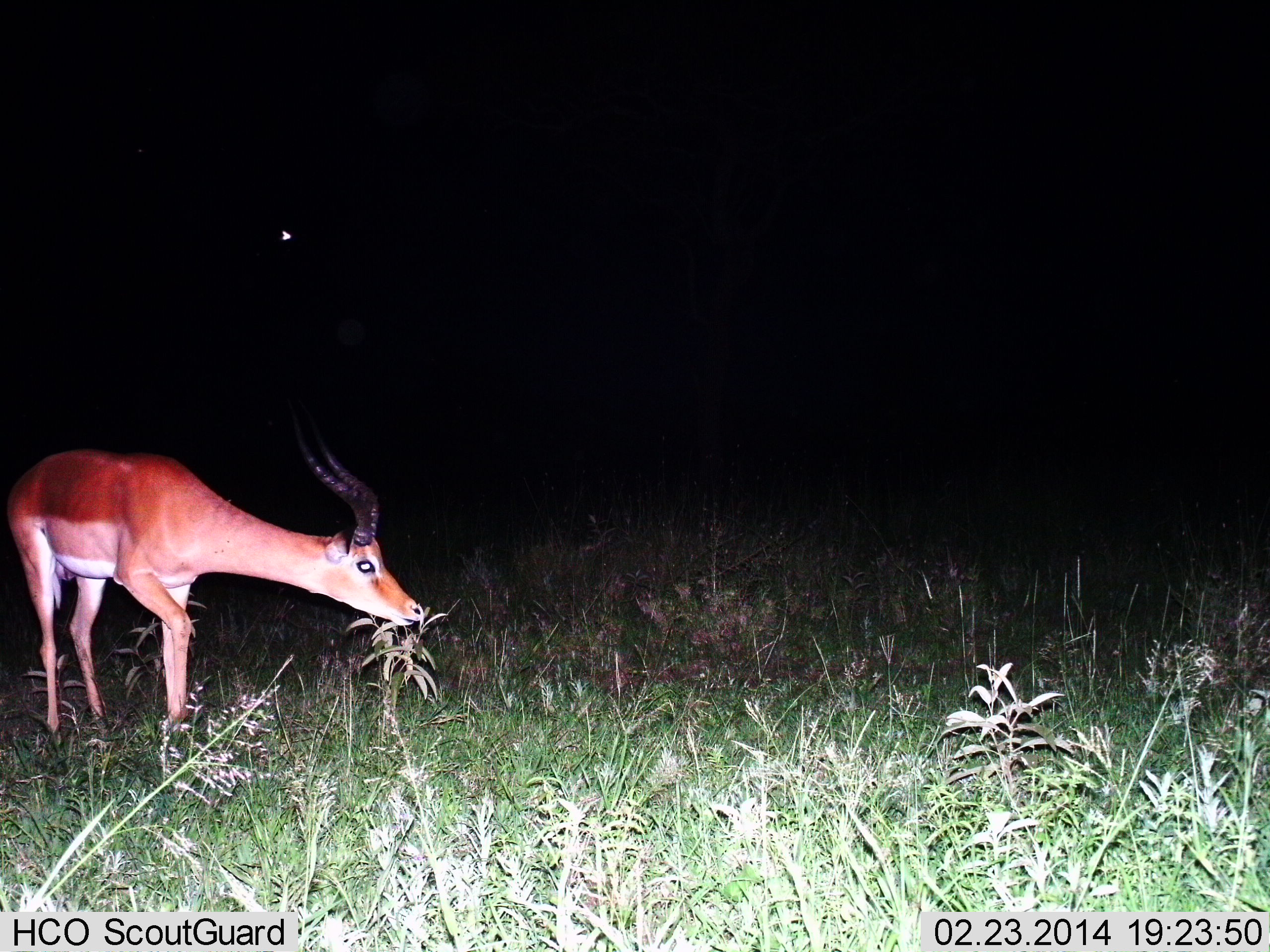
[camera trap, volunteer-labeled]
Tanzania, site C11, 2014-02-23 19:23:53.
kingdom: Animalia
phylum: Chordata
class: Mammalia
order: Artiodactyla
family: Bovidae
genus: Aepyceros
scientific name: Aepyceros melampus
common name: impala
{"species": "impala (Aepyceros melampus)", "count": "1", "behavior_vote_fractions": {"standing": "0%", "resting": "0%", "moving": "10%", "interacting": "0%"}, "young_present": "0%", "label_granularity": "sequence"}